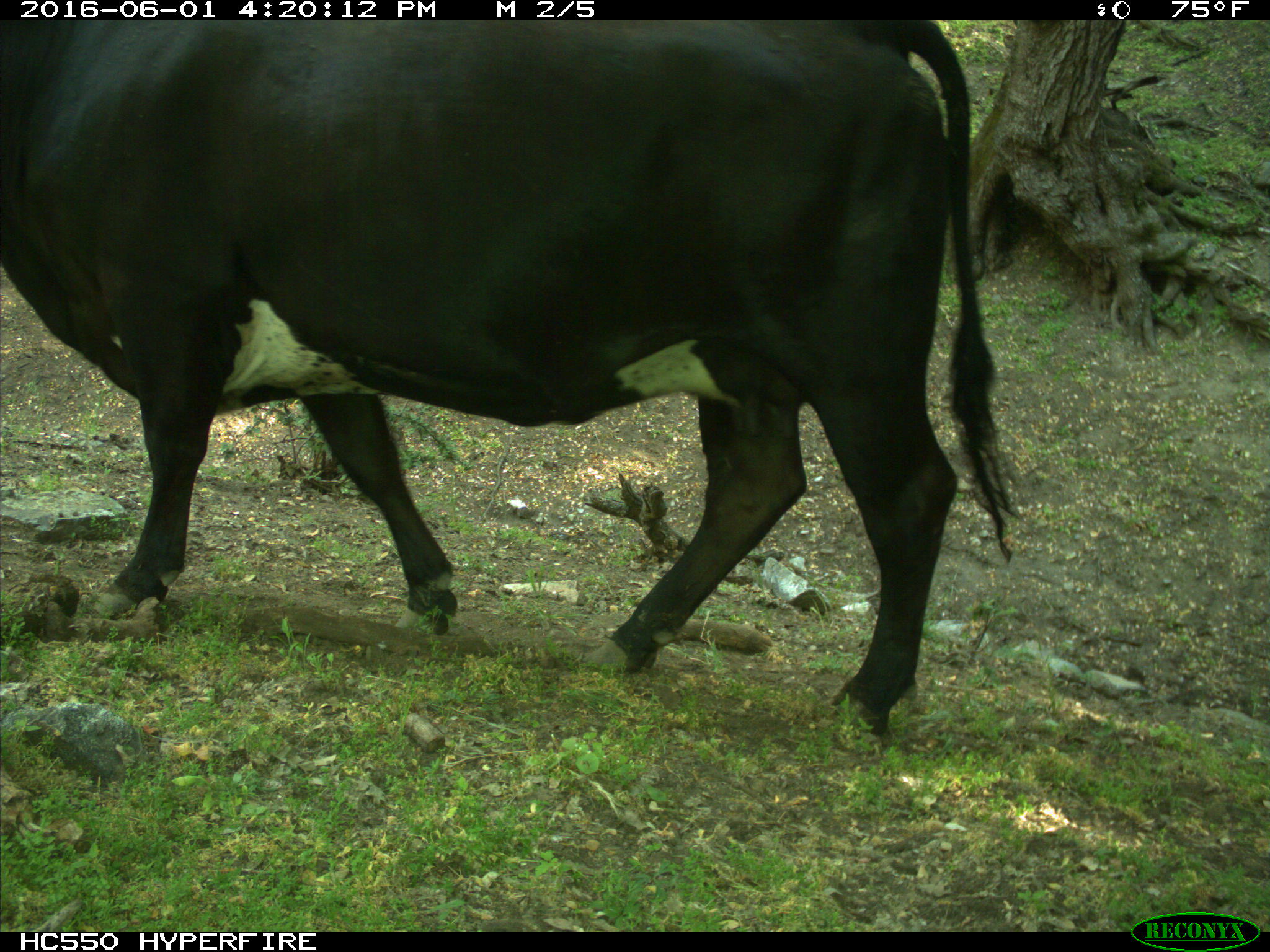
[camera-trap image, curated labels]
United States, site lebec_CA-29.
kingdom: Animalia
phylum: Chordata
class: Mammalia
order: Artiodactyla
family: Bovidae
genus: Bos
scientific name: Bos taurus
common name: domestic cow